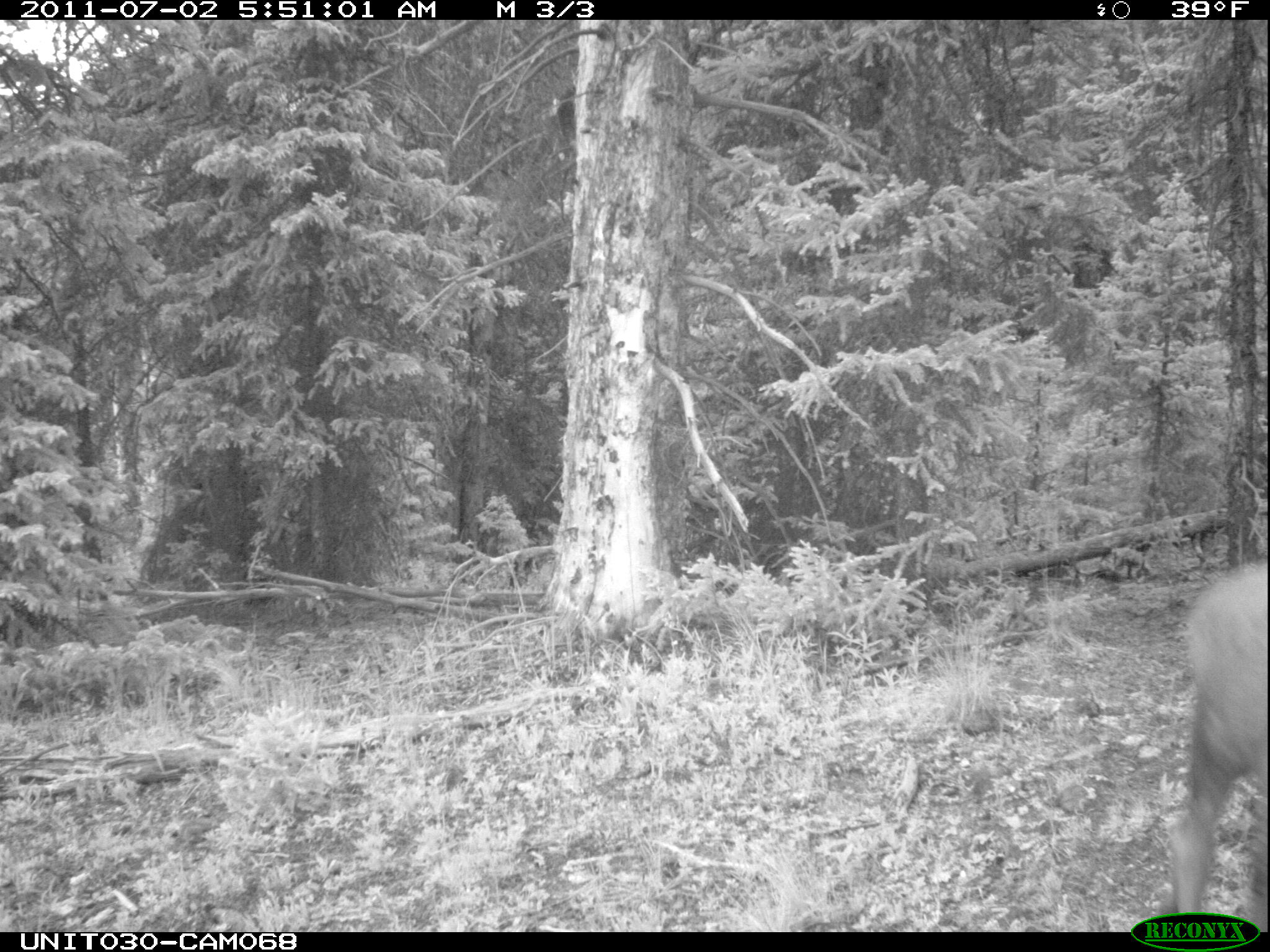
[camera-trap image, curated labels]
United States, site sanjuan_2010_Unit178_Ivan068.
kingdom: Animalia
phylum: Chordata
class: Mammalia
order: Artiodactyla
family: Cervidae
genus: Alces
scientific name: Alces alces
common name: moose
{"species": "Alces alces (moose)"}